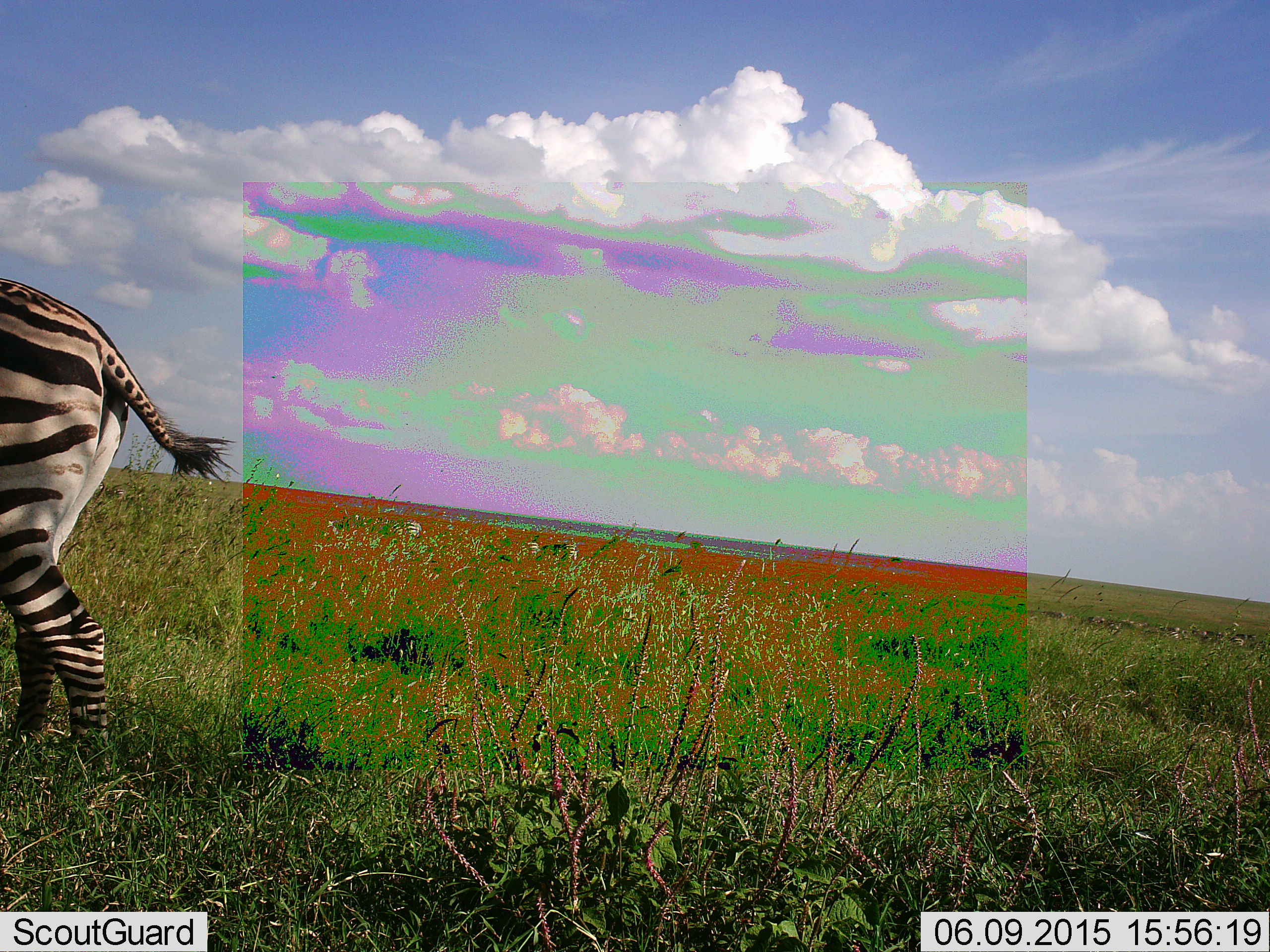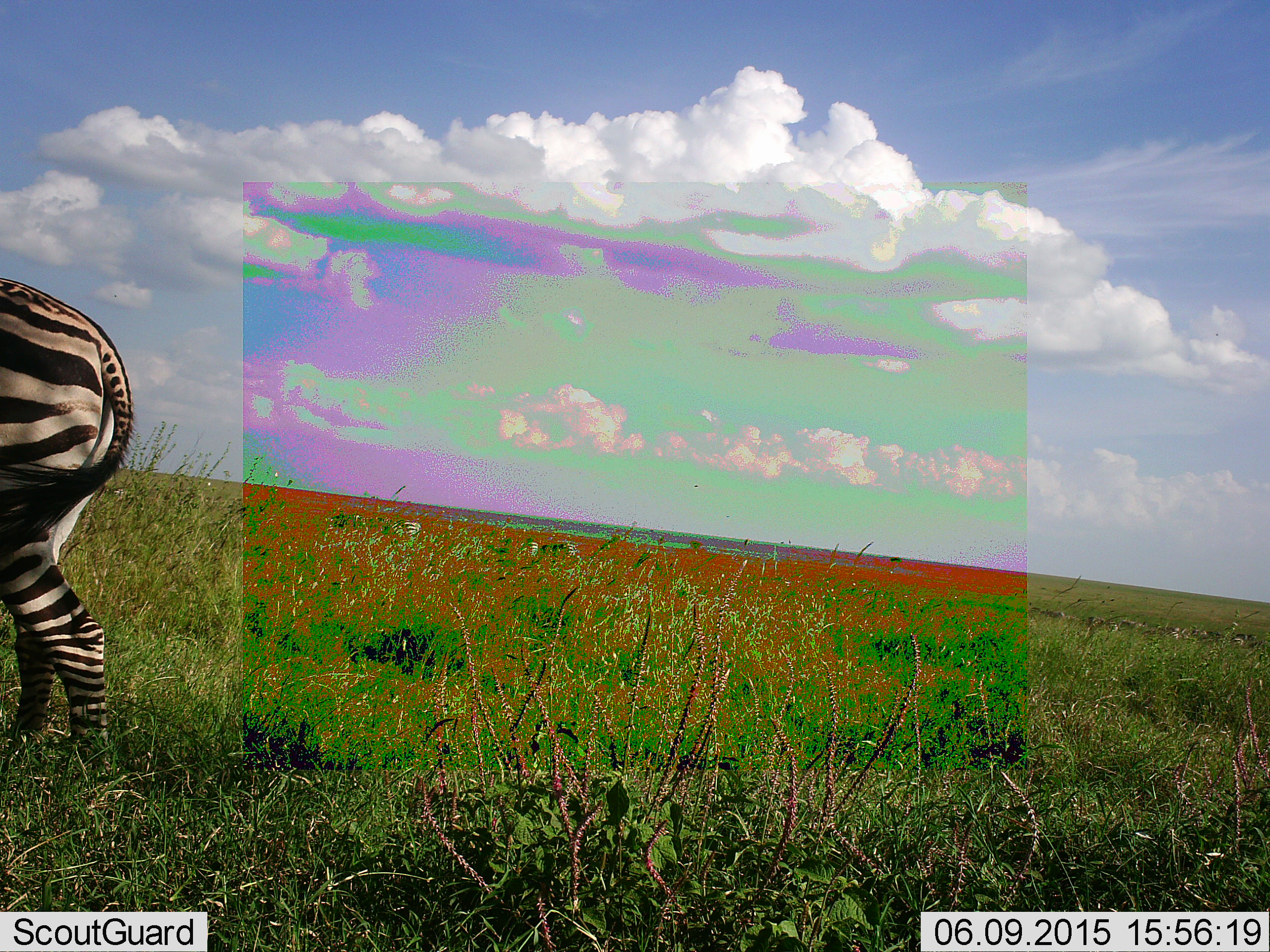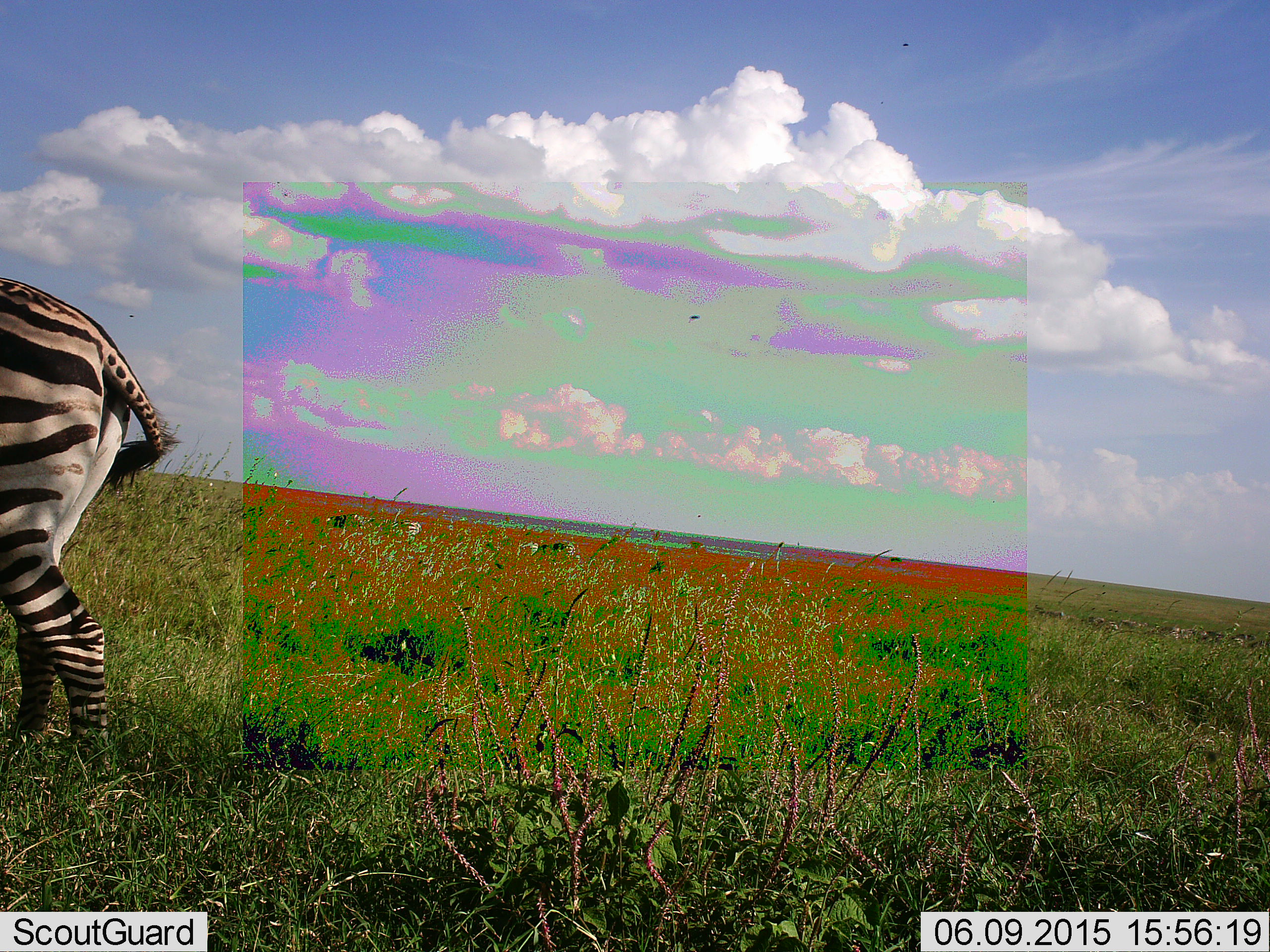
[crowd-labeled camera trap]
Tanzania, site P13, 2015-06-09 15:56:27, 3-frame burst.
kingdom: Animalia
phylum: Chordata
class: Mammalia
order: Perissodactyla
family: Equidae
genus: Equus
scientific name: Equus quagga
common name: plains zebra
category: zebra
Zebra (plains zebra) (Equus quagga), count 1. Behavior (volunteer vote fractions): standing 70%, resting 0%, moving 10%, interacting 0%. Young present (vote fraction): 0%. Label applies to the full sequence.